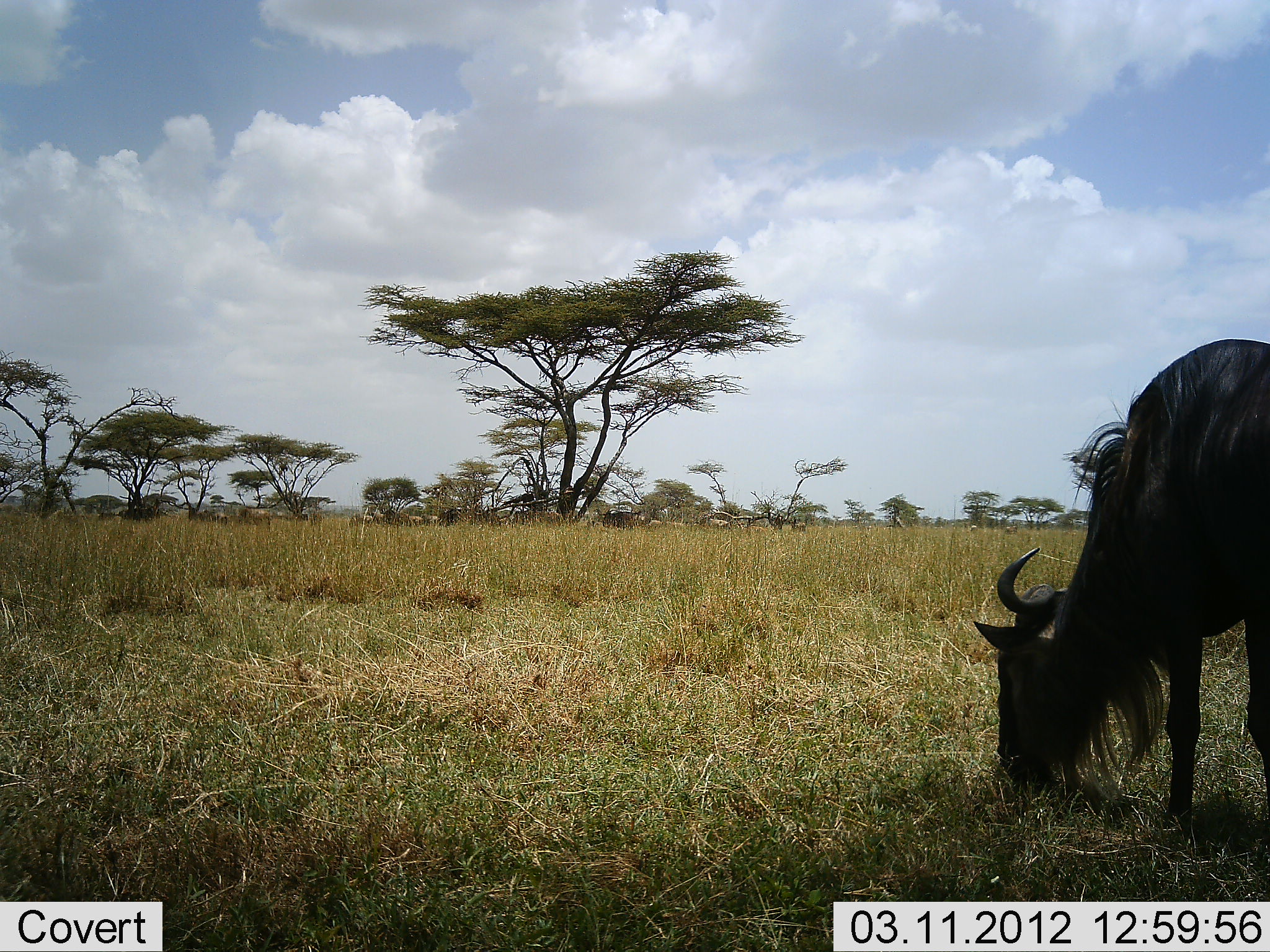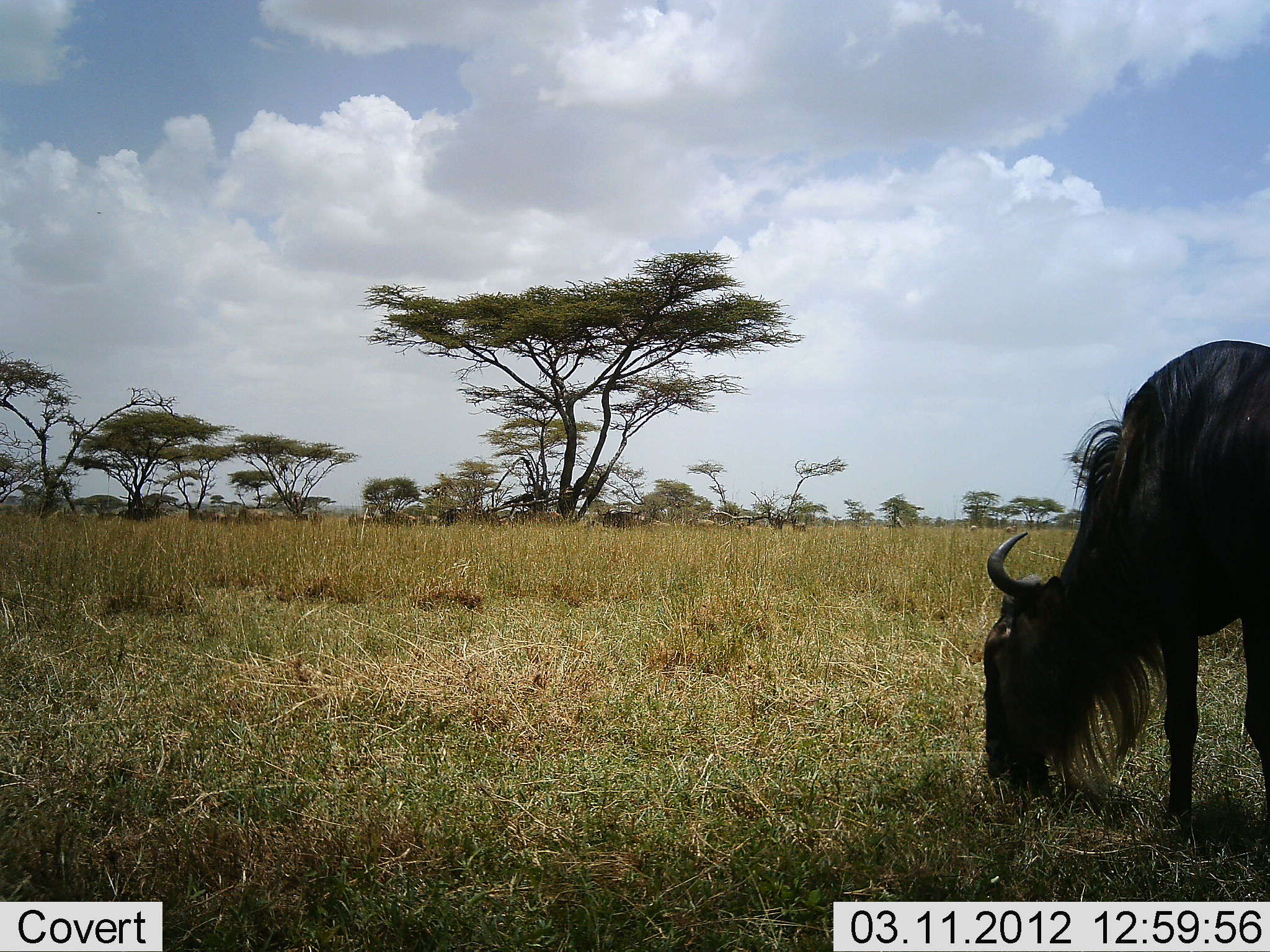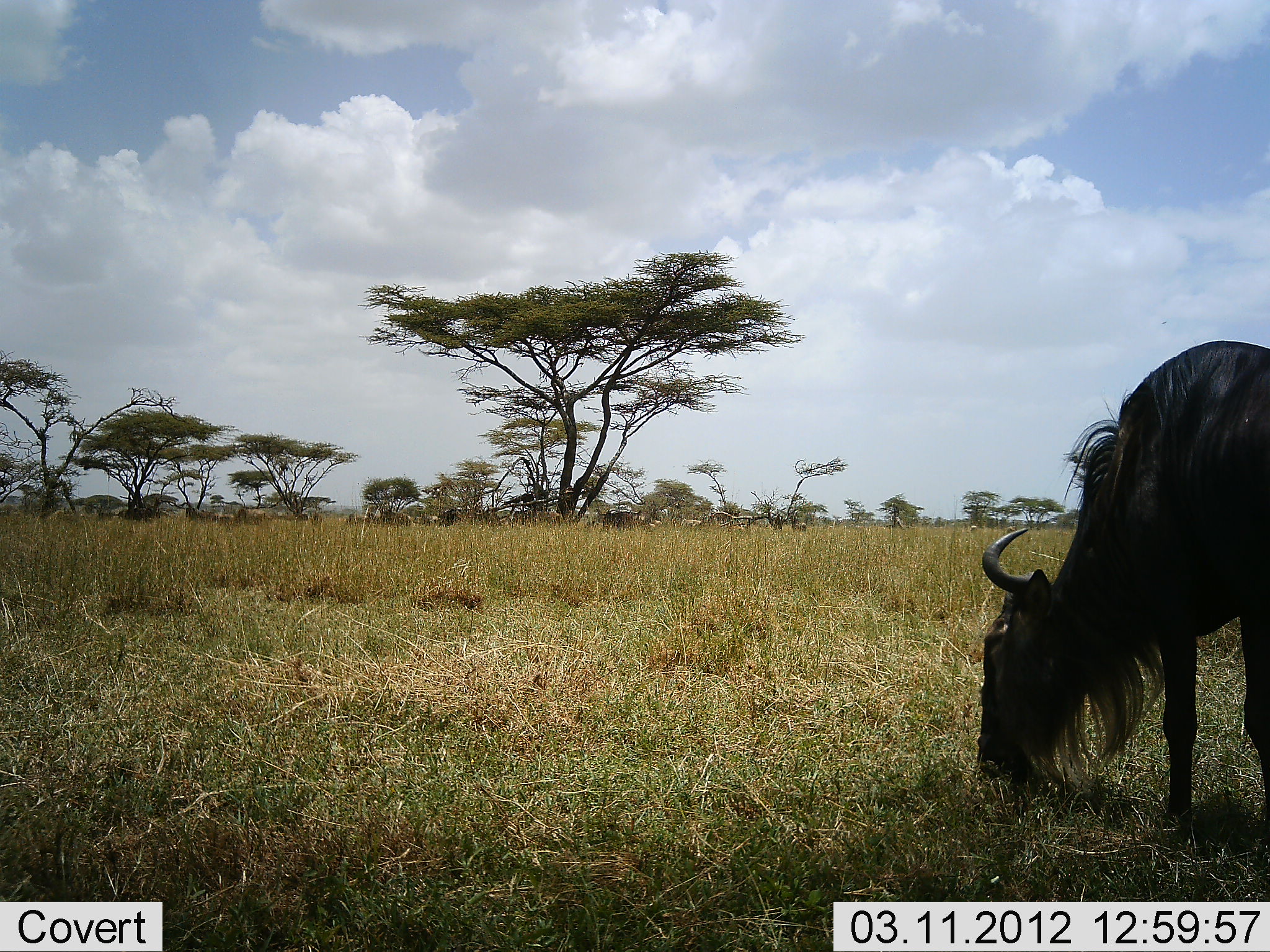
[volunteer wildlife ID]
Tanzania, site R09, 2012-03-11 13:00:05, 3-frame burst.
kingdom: Animalia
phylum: Chordata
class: Mammalia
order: Artiodactyla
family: Bovidae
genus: Connochaetes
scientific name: Connochaetes taurinus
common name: blue wildebeest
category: wildebeest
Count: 1.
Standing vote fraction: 17%.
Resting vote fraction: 0%.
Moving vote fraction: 11%.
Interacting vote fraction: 0%.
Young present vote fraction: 0%.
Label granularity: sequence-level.